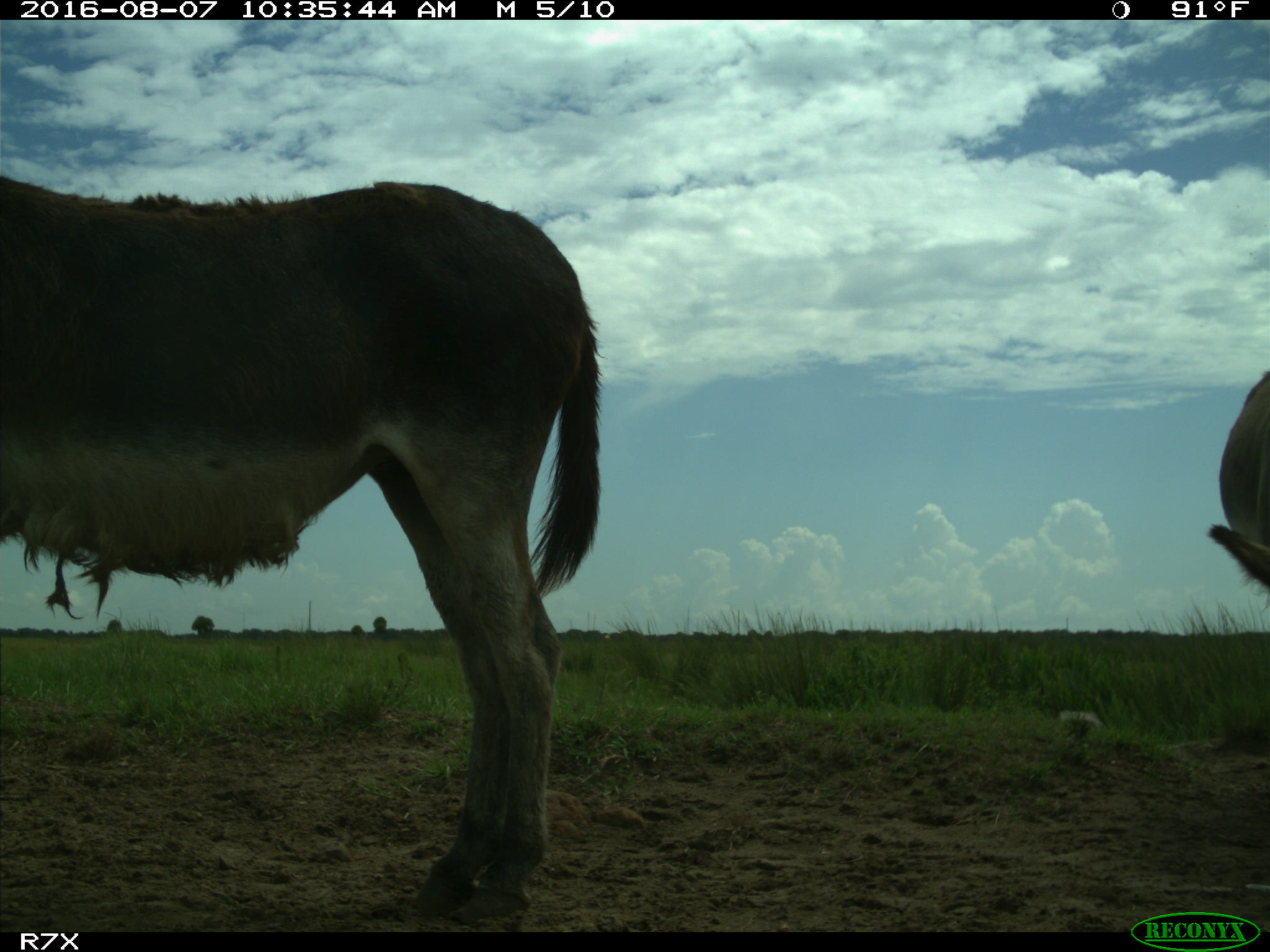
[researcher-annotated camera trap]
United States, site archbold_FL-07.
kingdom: Animalia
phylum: Chordata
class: Mammalia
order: Perissodactyla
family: Equidae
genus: Equus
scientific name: Equus africanus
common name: african wild ass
Equus africanus (african wild ass).